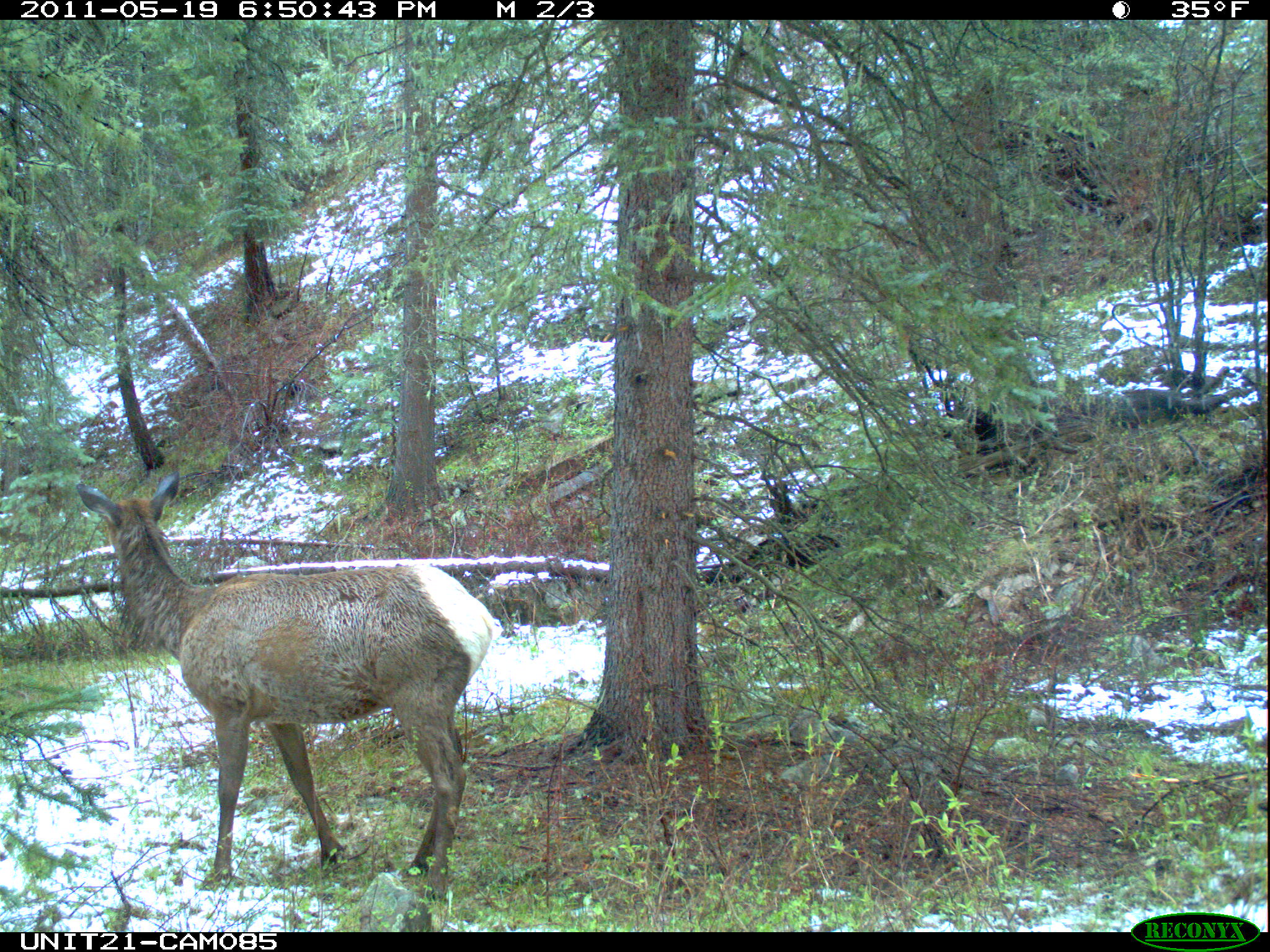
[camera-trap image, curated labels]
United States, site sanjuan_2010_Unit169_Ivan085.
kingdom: Animalia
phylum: Chordata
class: Mammalia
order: Artiodactyla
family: Cervidae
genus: Cervus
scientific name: Cervus elaphus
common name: red deer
Cervus elaphus (red deer).